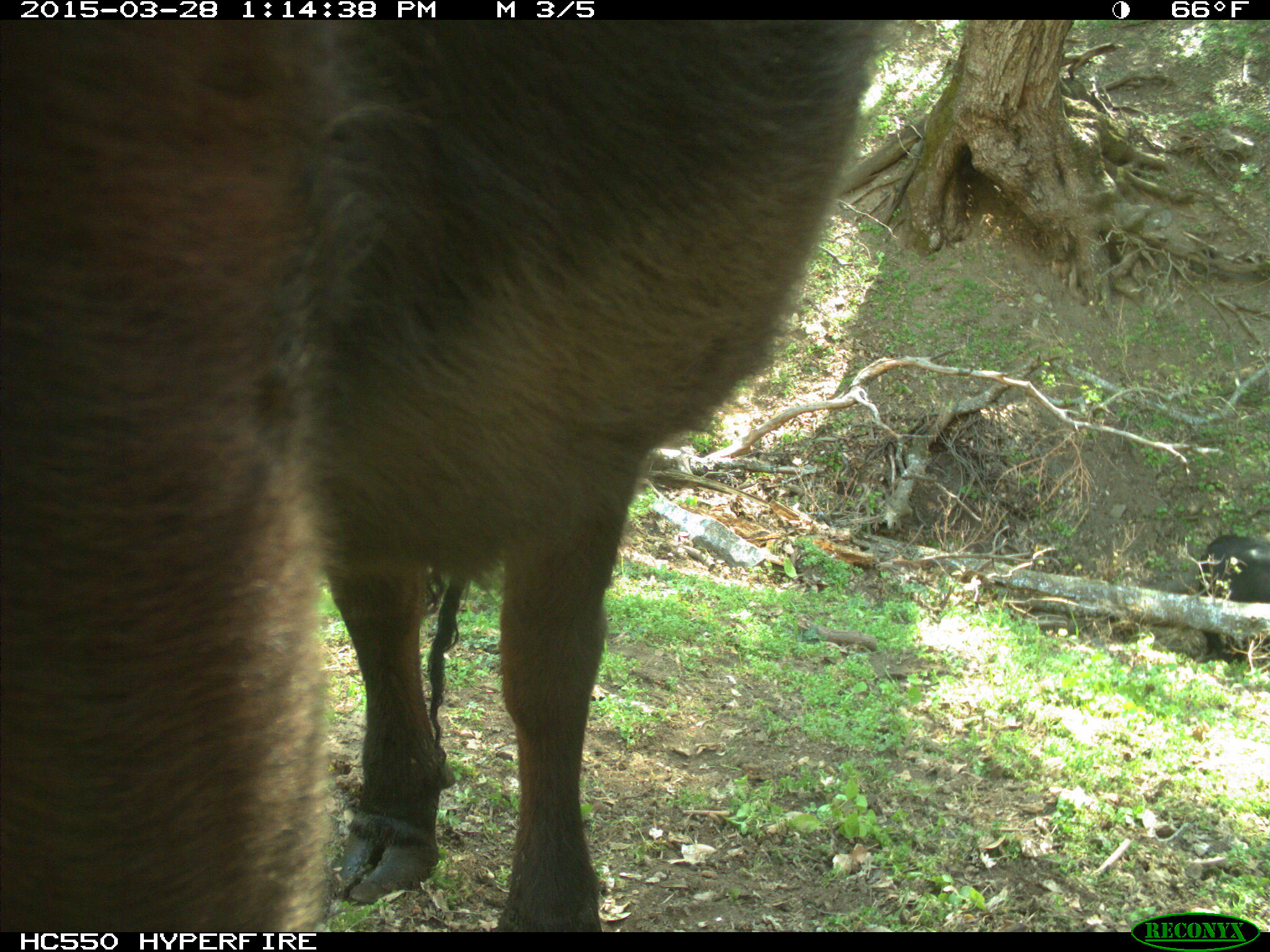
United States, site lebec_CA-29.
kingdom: Animalia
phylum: Chordata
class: Mammalia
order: Artiodactyla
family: Bovidae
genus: Bos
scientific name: Bos taurus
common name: domestic cow